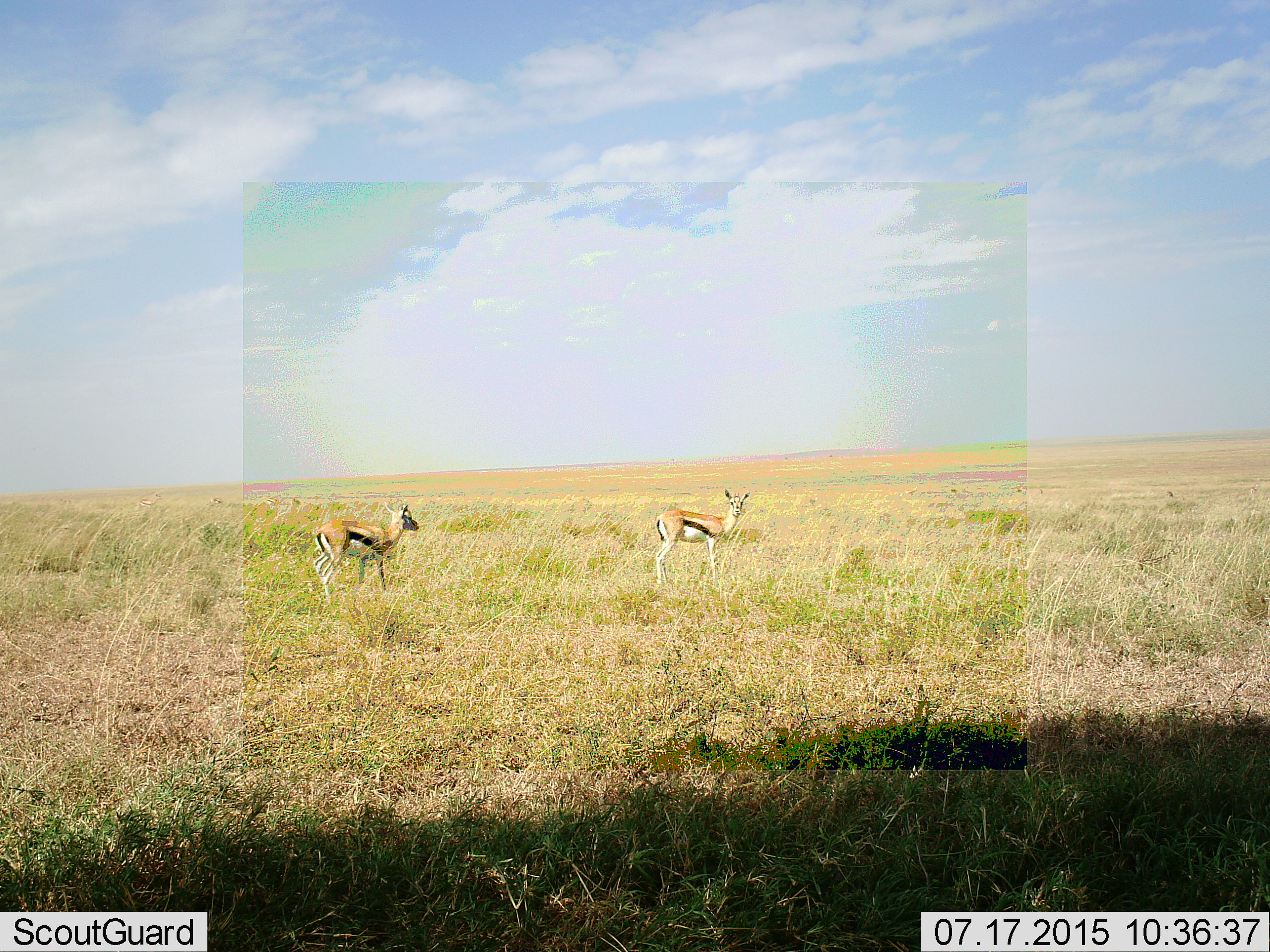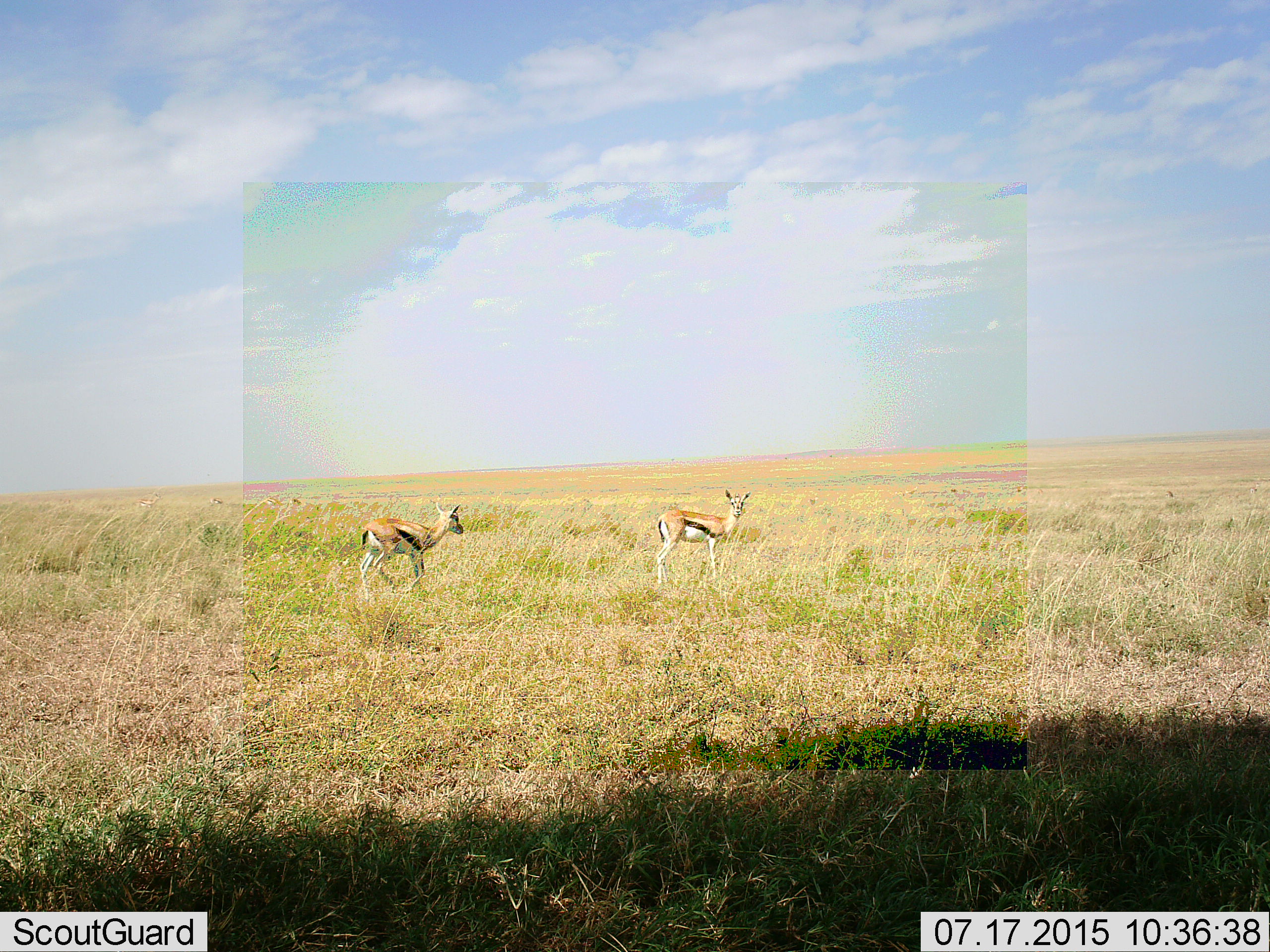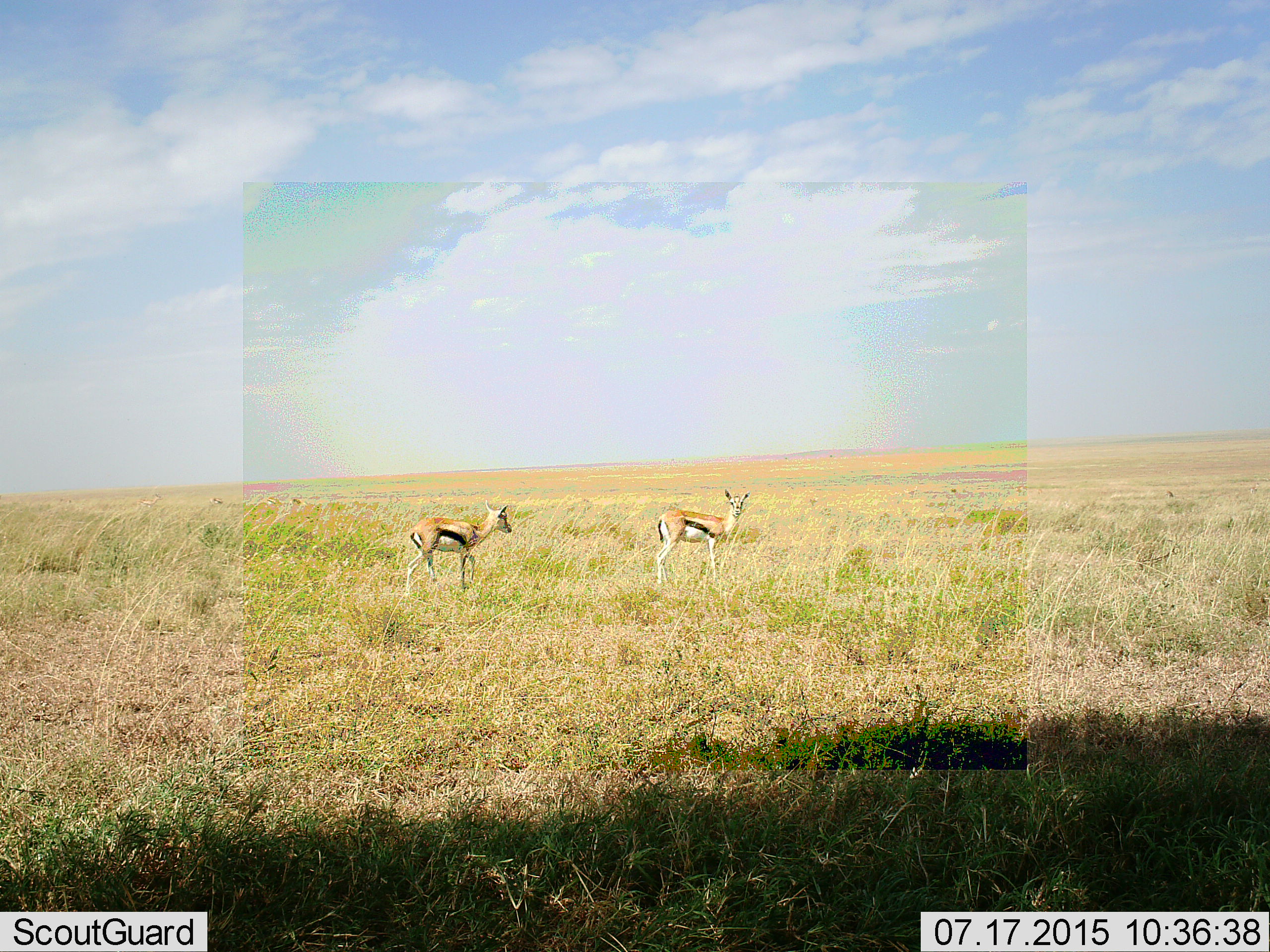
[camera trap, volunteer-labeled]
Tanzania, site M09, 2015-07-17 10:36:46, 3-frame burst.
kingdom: Animalia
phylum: Chordata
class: Mammalia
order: Artiodactyla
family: Bovidae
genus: Eudorcas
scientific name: Eudorcas thomsonii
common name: thomson's gazelle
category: gazellethomsons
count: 4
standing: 75%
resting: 0%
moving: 88%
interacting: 0%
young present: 0%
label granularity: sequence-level